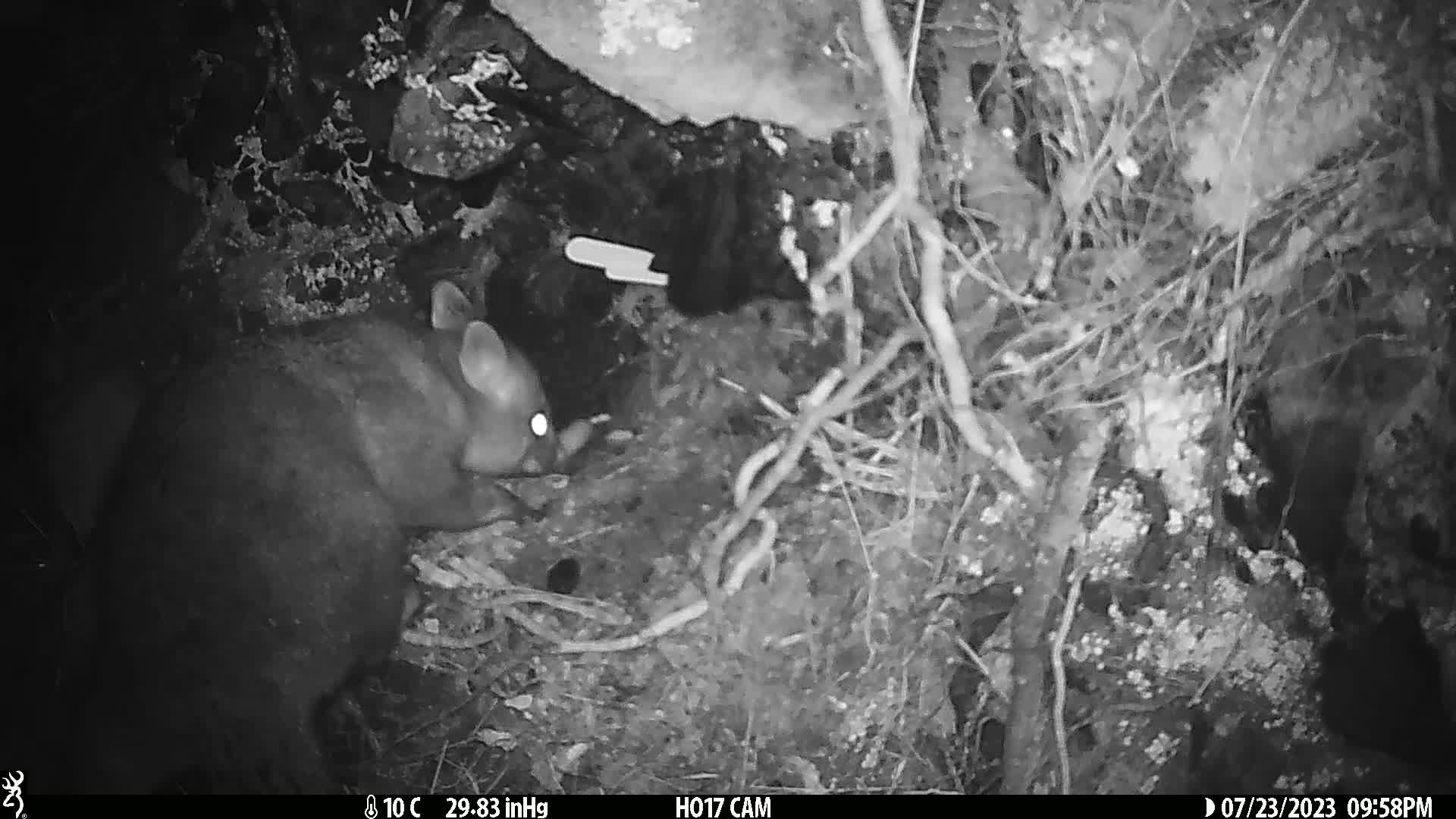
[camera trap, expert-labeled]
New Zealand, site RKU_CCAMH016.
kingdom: Animalia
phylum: Chordata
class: Mammalia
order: Diprotodontia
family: Phalangeridae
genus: Trichosurus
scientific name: Trichosurus vulpecula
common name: common brushtail possum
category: possum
Possum (common brushtail possum) (Trichosurus vulpecula).